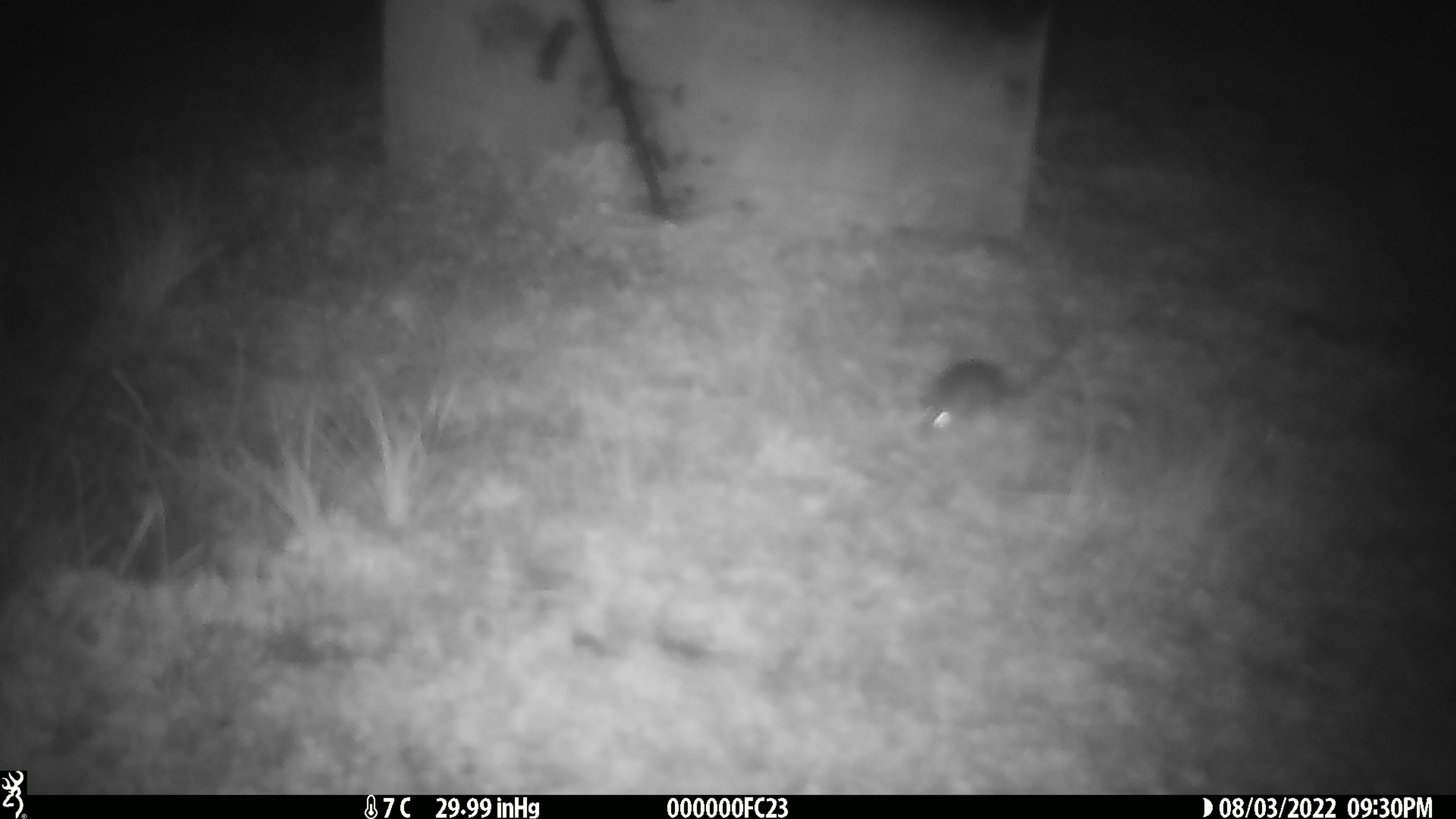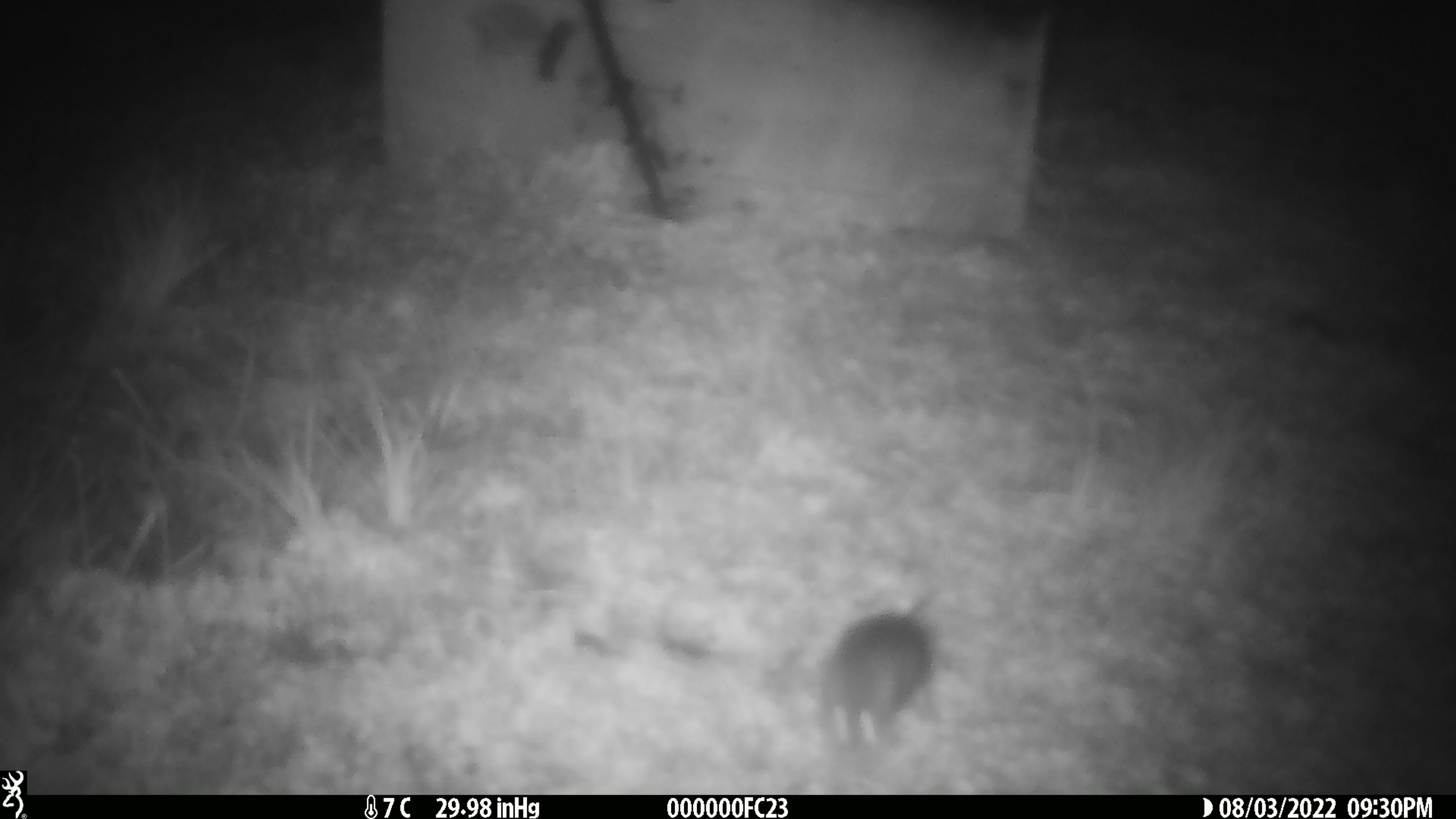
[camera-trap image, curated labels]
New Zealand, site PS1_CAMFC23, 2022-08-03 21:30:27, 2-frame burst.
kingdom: Animalia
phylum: Chordata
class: Mammalia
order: Rodentia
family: Muridae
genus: Mus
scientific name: Mus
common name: mouse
Mouse (Mus).